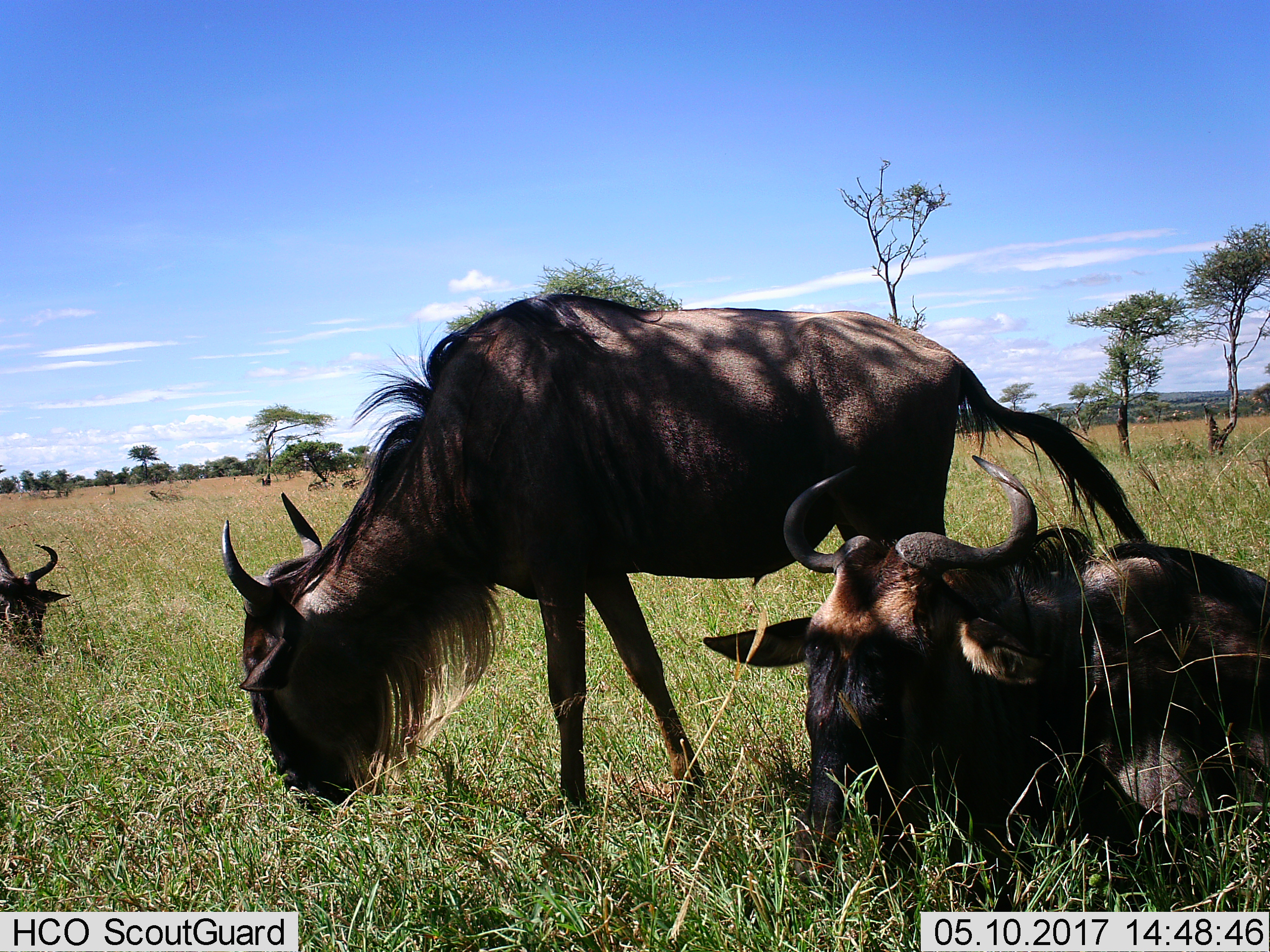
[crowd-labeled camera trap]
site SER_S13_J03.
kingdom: Animalia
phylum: Chordata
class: Mammalia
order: Artiodactyla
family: Bovidae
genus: Connochaetes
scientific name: Connochaetes taurinus taurinus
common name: blue wildebeest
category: wildebeestblue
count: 3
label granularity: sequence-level